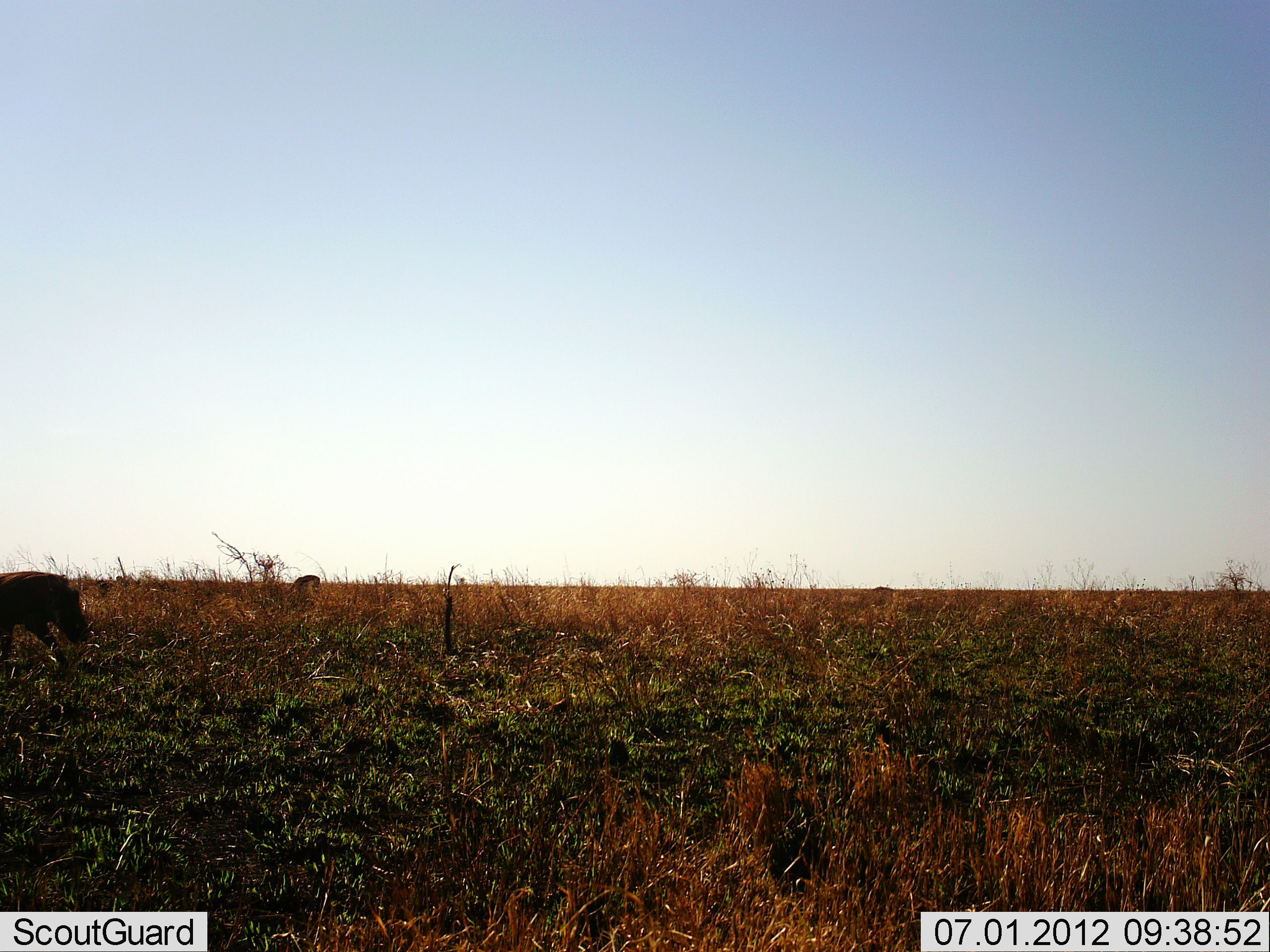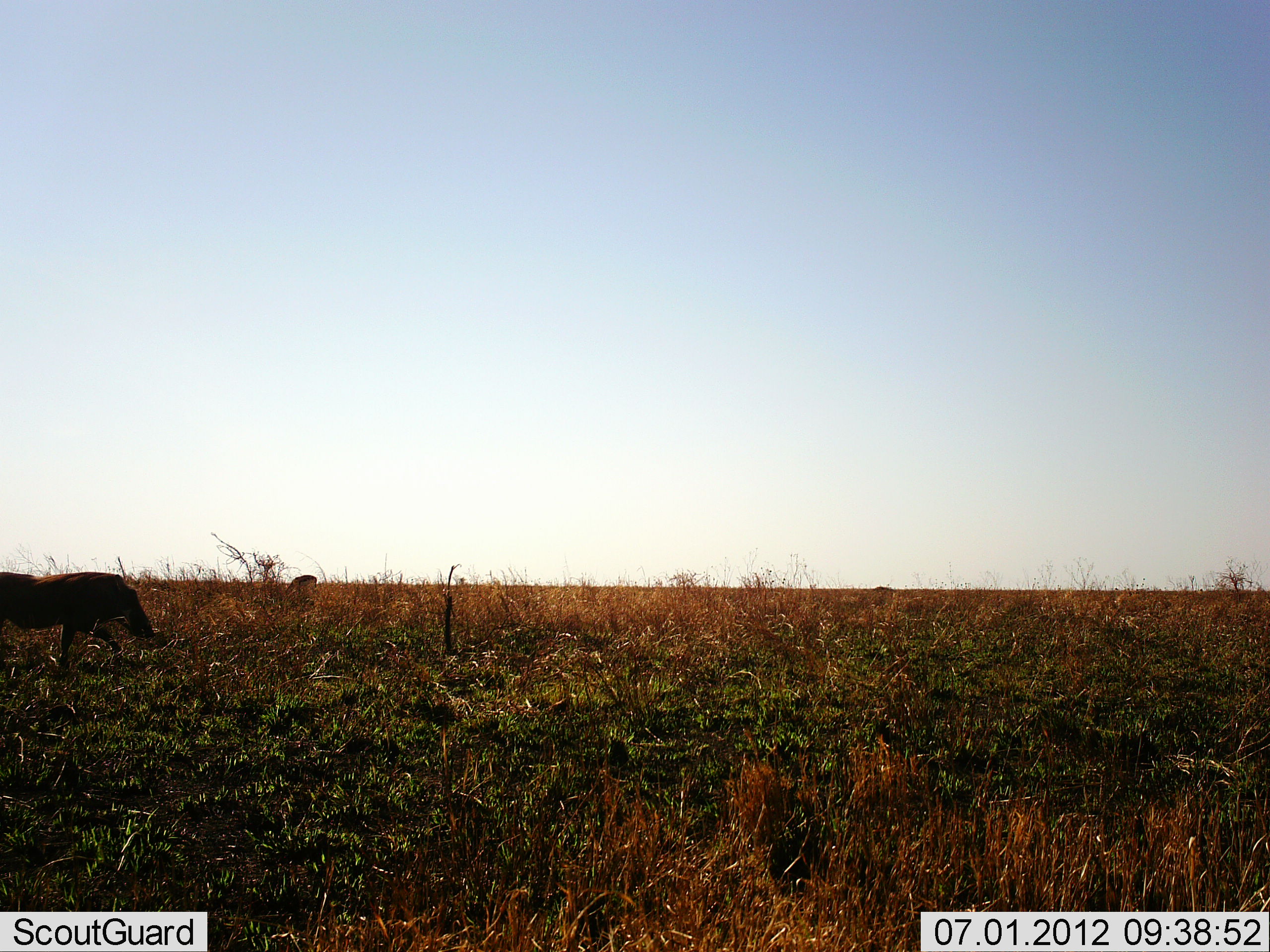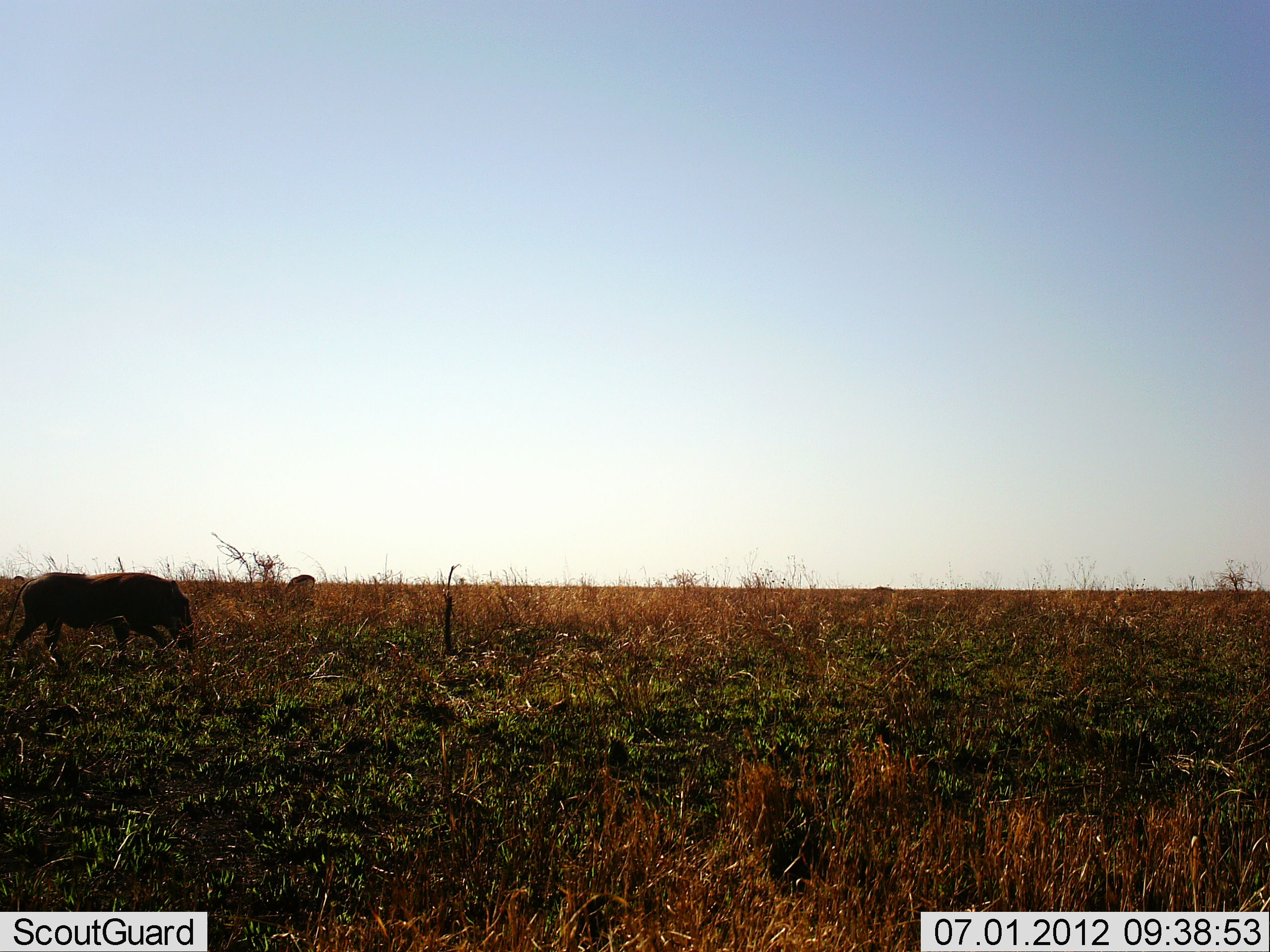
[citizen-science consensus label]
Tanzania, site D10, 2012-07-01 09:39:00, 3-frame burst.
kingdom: Animalia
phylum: Chordata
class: Mammalia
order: Artiodactyla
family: Suidae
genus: Phacochoerus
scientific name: Phacochoerus africanus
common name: warthog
Warthog (Phacochoerus africanus), count 2. Behavior (volunteer vote fractions): standing 9%, resting 0%, moving 91%, interacting 0%. Young present (vote fraction): 0%. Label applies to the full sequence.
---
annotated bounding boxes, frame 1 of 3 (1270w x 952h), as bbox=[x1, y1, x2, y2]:
animal: bbox=[0, 571, 91, 669]; bbox=[291, 572, 321, 601]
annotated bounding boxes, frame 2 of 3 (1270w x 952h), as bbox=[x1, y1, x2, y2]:
animal: bbox=[0, 572, 155, 669]; bbox=[282, 575, 318, 598]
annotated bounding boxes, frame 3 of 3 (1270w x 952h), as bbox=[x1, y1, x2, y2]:
animal: bbox=[0, 572, 194, 671]; bbox=[284, 574, 316, 596]